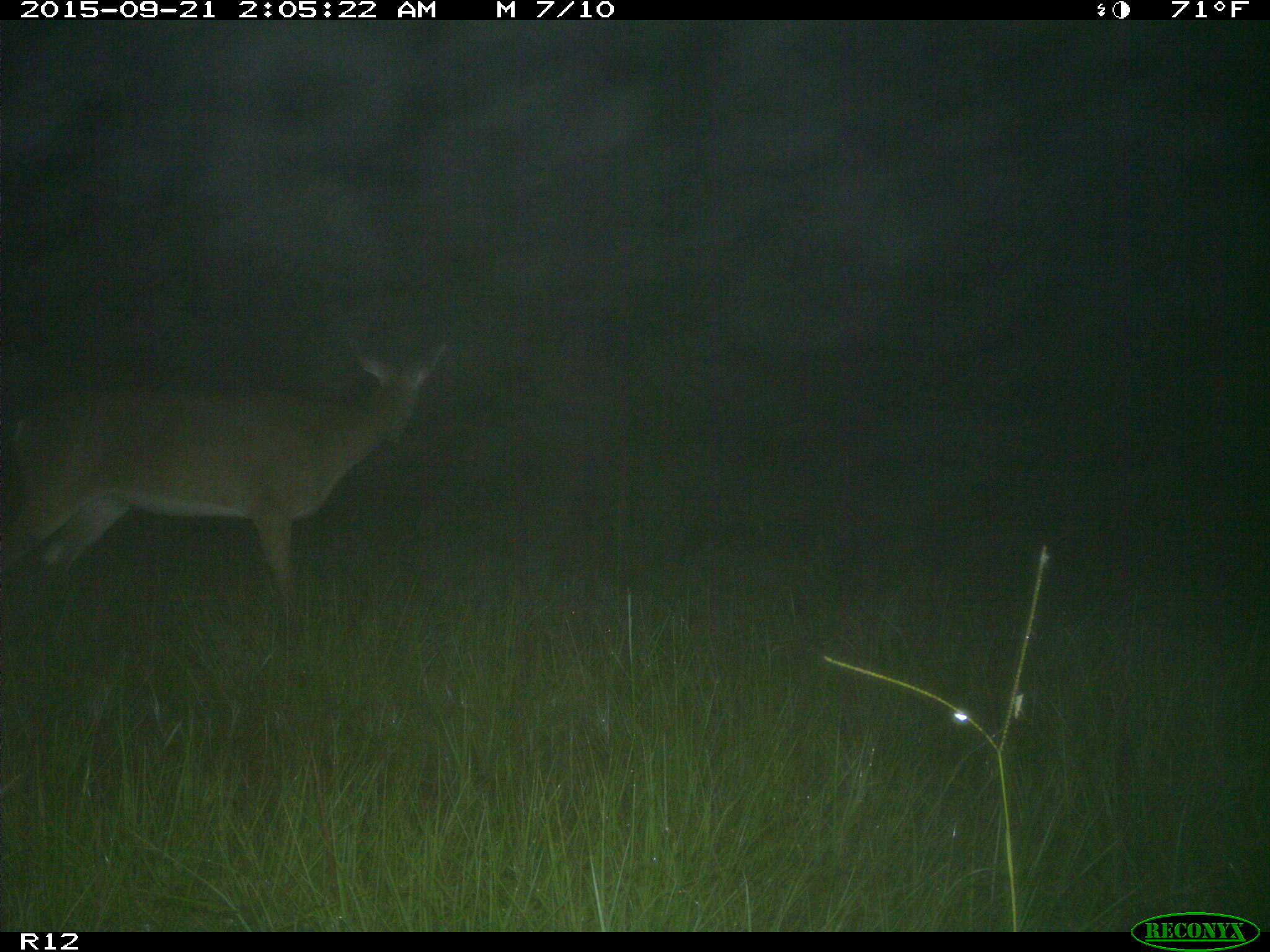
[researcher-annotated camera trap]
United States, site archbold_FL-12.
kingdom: Animalia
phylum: Chordata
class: Mammalia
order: Artiodactyla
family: Cervidae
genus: Odocoileus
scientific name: Odocoileus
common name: deer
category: unidentified deer